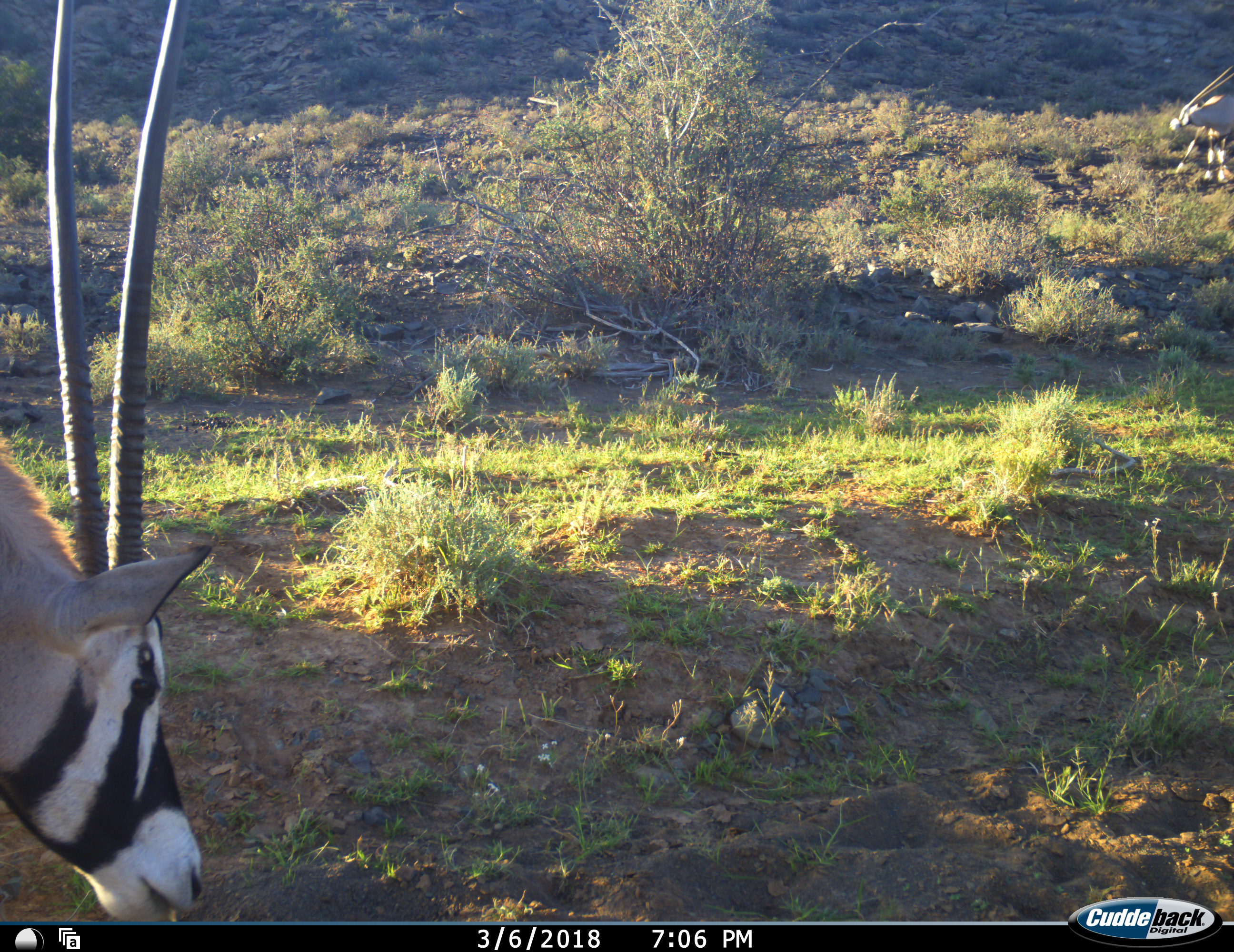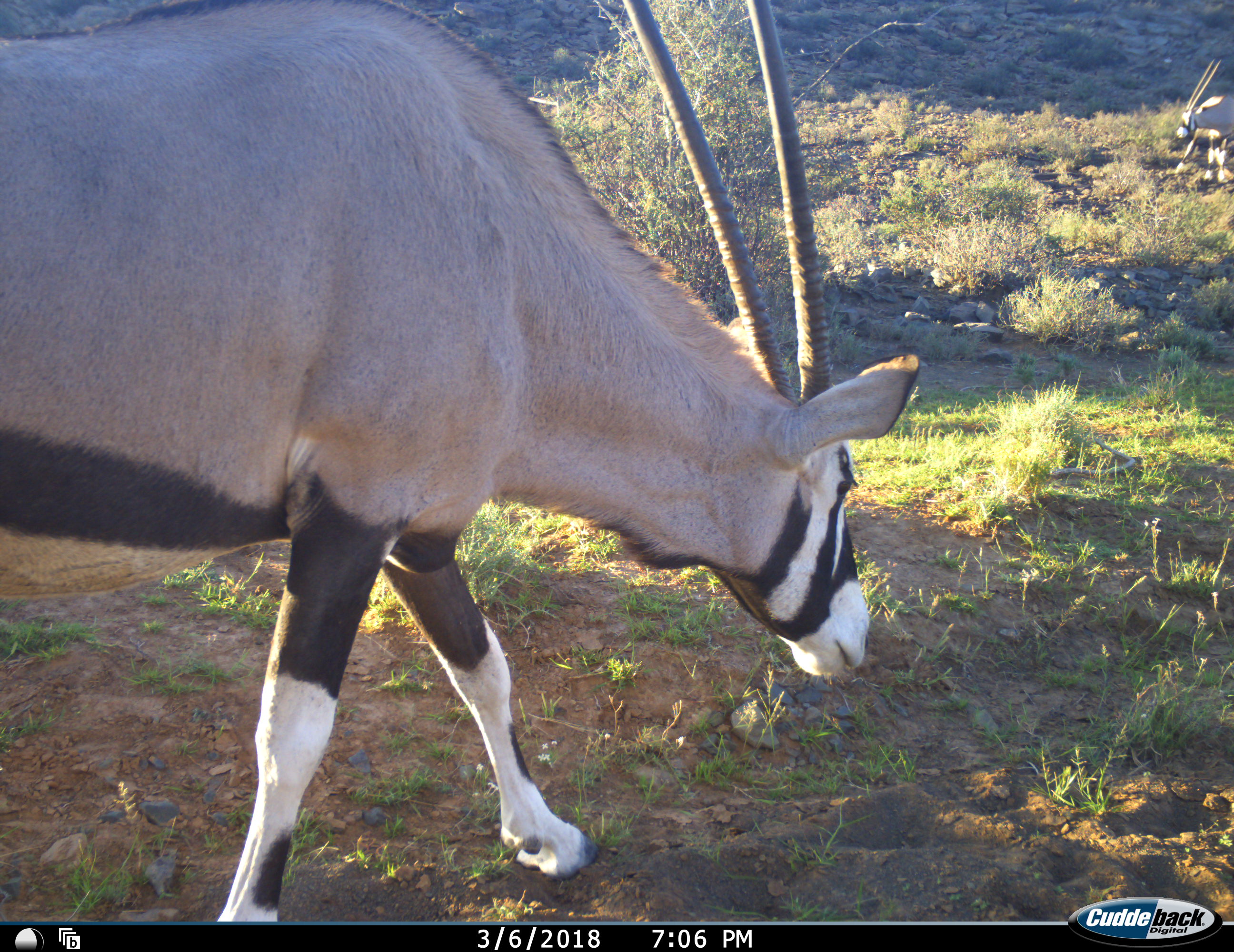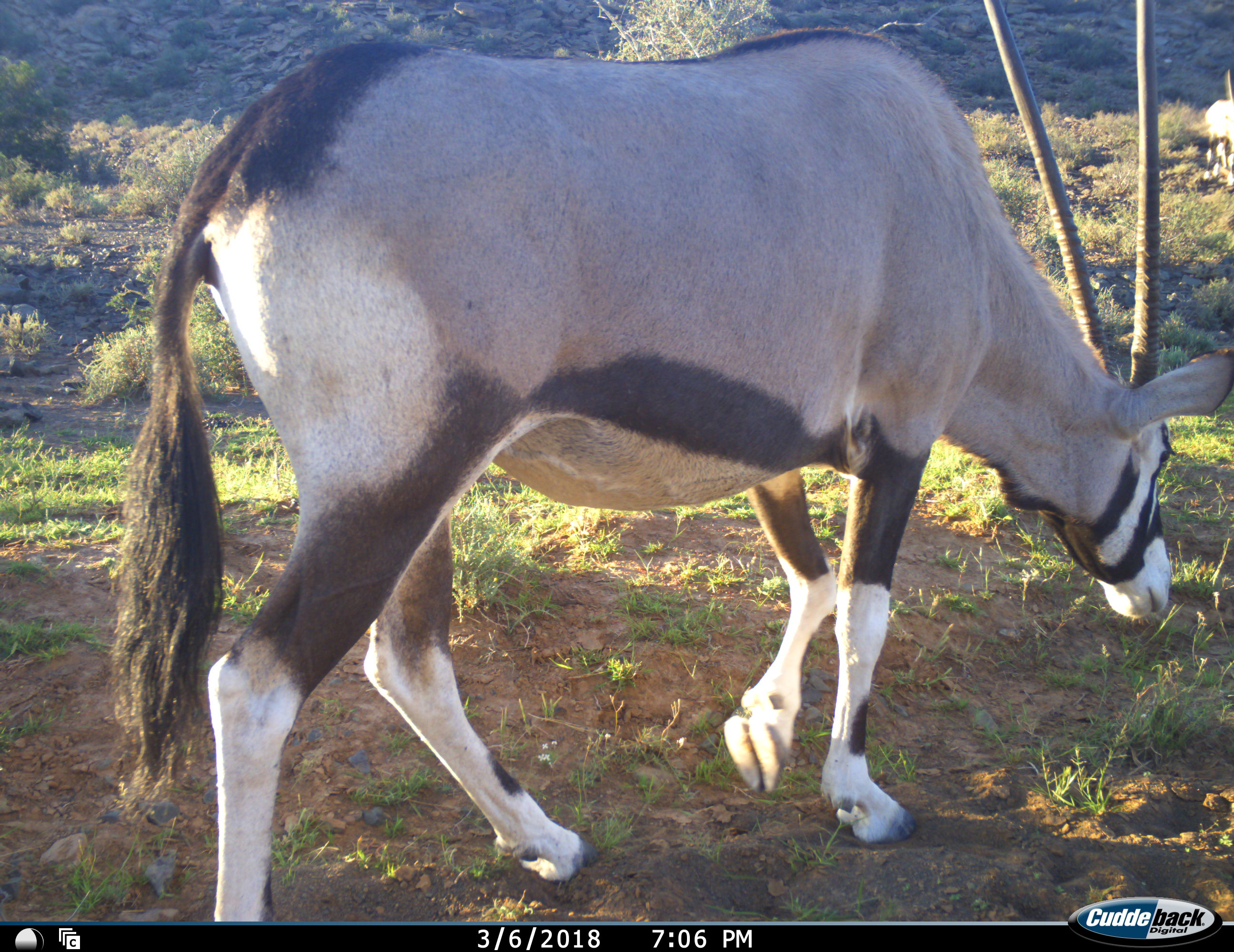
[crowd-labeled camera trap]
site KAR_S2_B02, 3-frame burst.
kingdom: Animalia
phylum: Chordata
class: Mammalia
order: Artiodactyla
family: Bovidae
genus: Oryx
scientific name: Oryx gazella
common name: gemsbok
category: oryx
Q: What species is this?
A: Oryx (gemsbok) (Oryx gazella).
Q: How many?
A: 2.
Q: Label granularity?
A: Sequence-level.